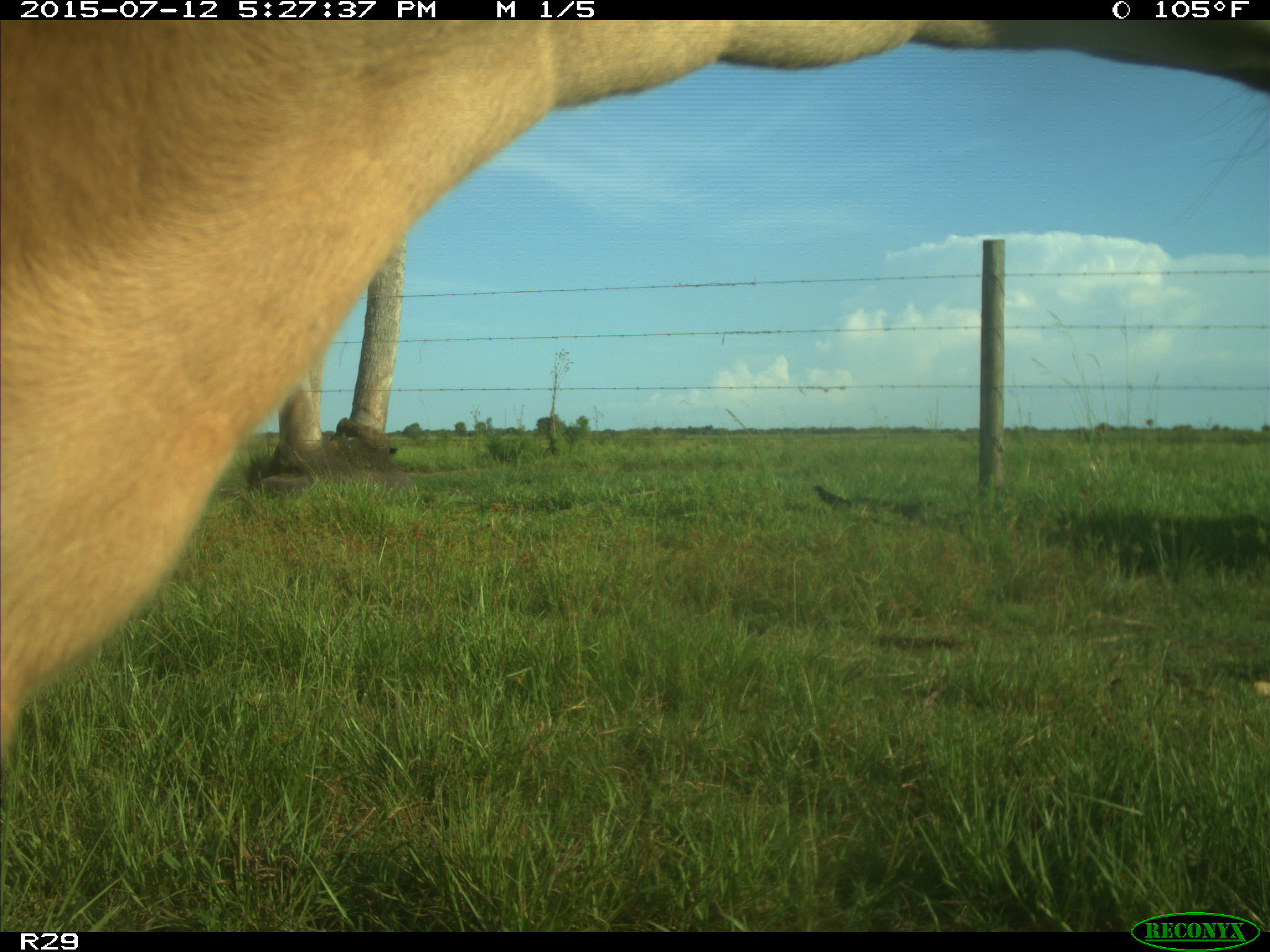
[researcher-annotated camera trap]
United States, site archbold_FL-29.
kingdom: Animalia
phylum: Chordata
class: Mammalia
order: Artiodactyla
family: Bovidae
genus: Bos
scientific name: Bos taurus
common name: domestic cow